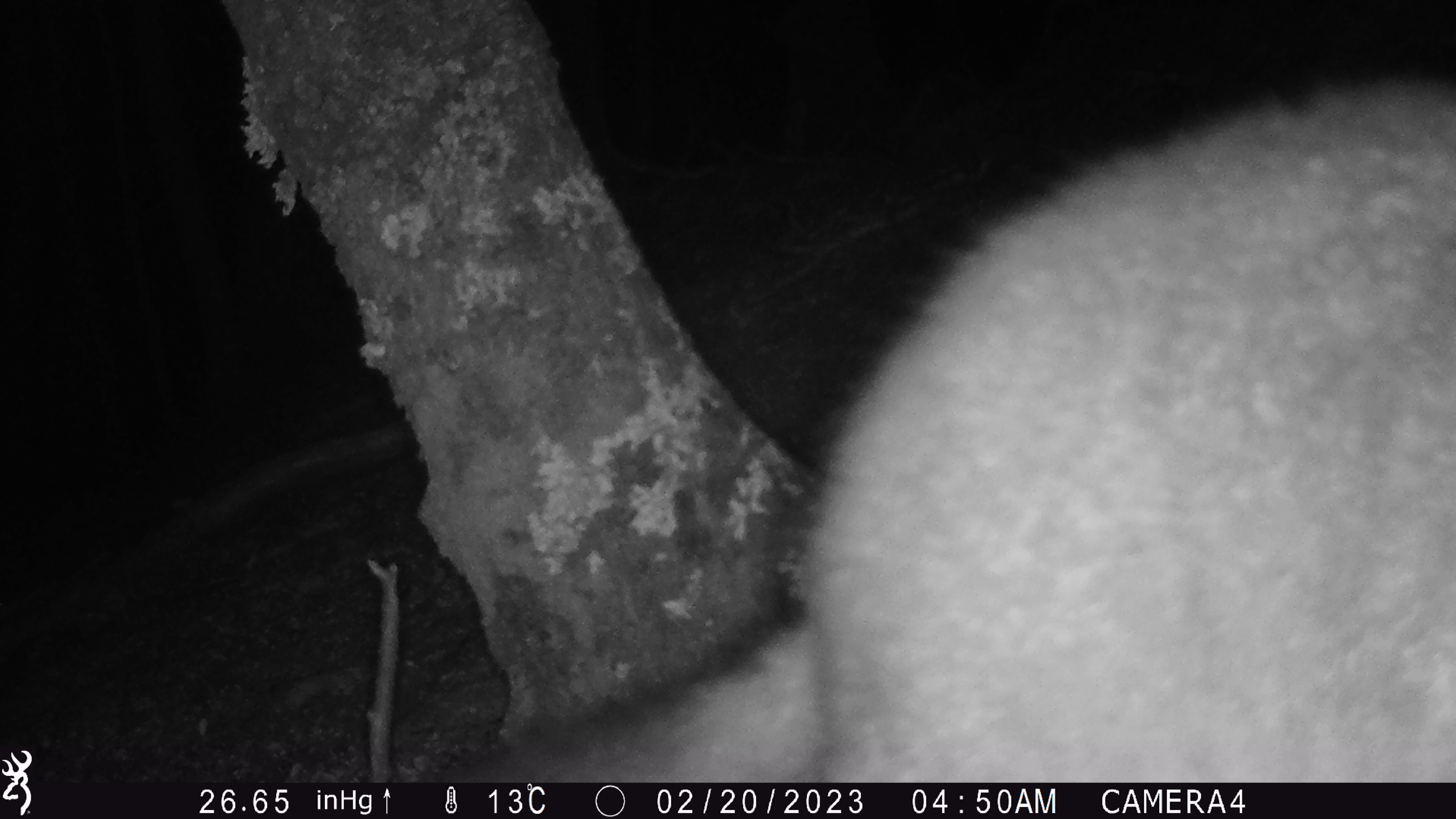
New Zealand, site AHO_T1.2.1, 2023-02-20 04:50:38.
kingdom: Animalia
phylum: Chordata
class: Mammalia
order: Carnivora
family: Mustelidae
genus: Mustela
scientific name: Mustela erminea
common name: stoat